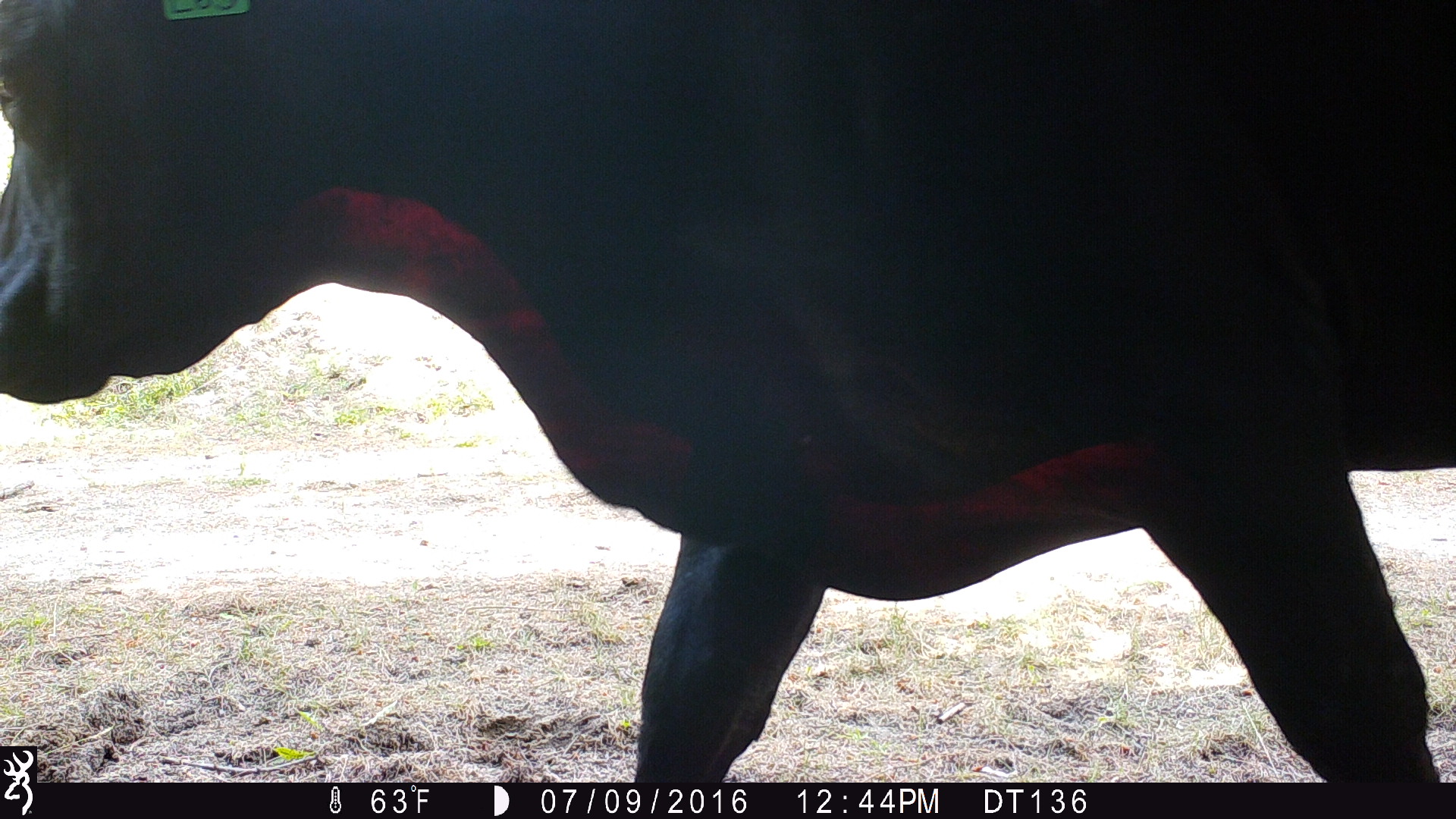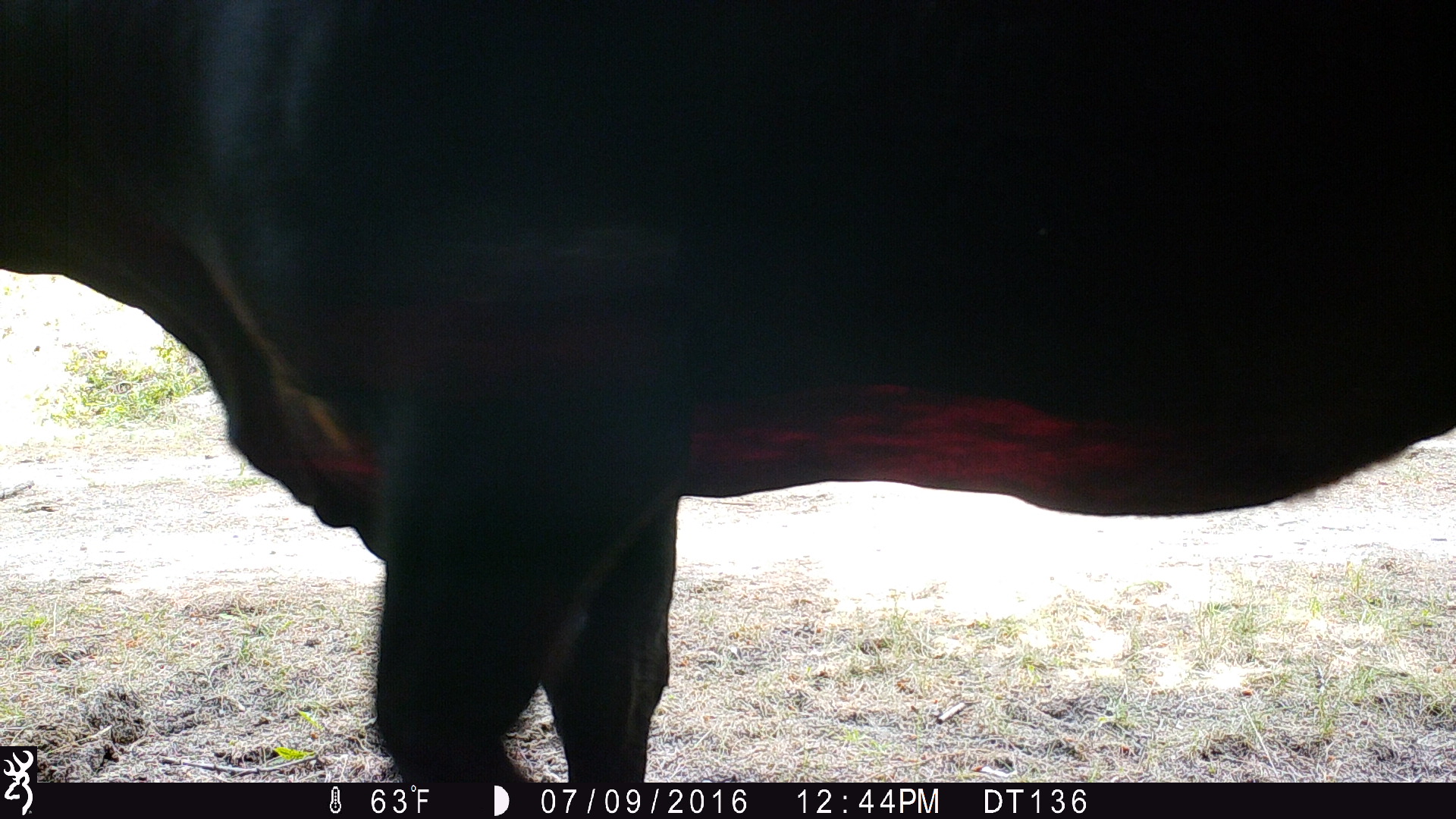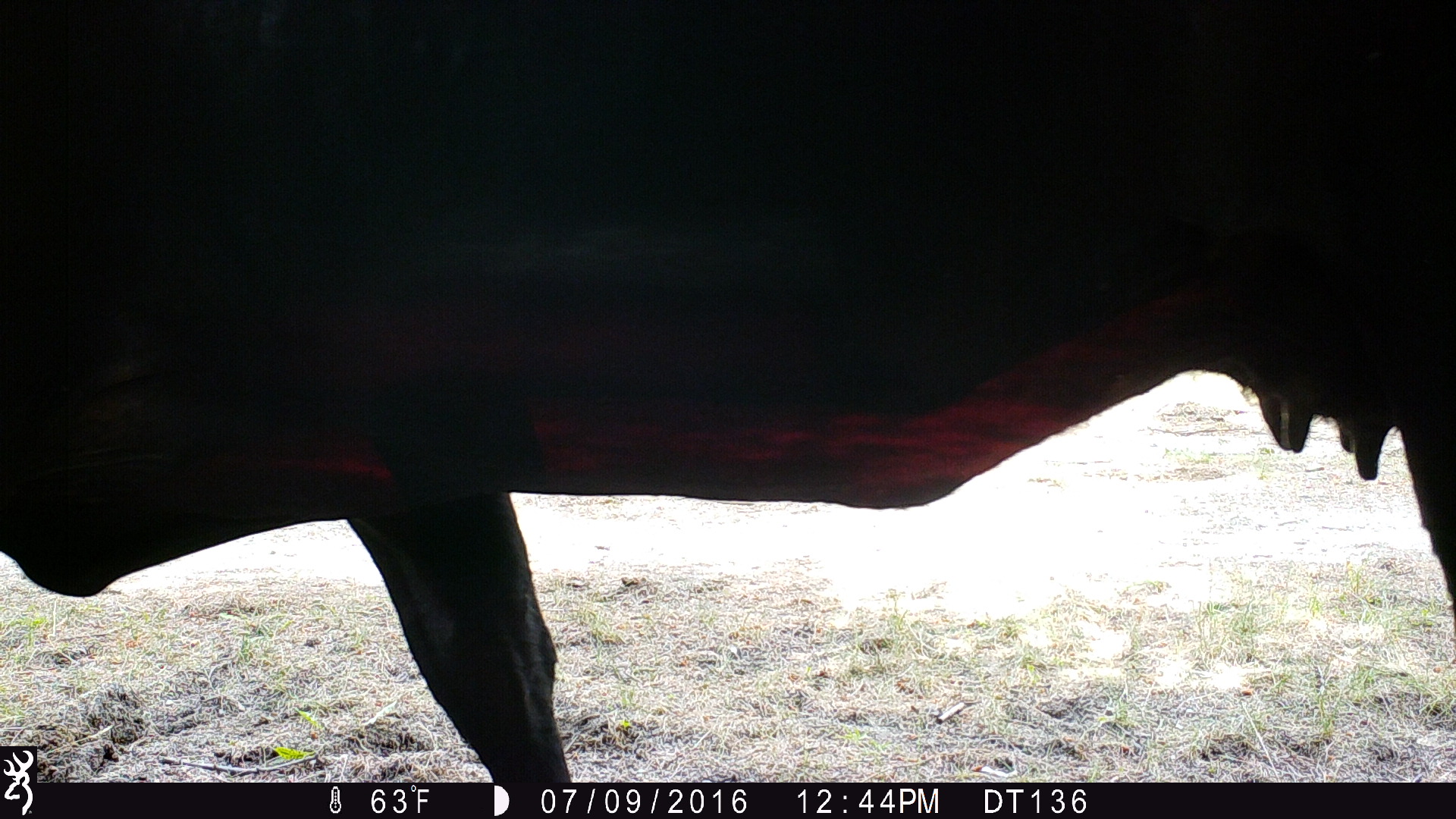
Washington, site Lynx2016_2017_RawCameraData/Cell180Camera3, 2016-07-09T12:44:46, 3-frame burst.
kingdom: Animalia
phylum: Chordata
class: Mammalia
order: Artiodactyla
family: Bovidae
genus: Bos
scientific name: Bos taurus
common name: domestic cattle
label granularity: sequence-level